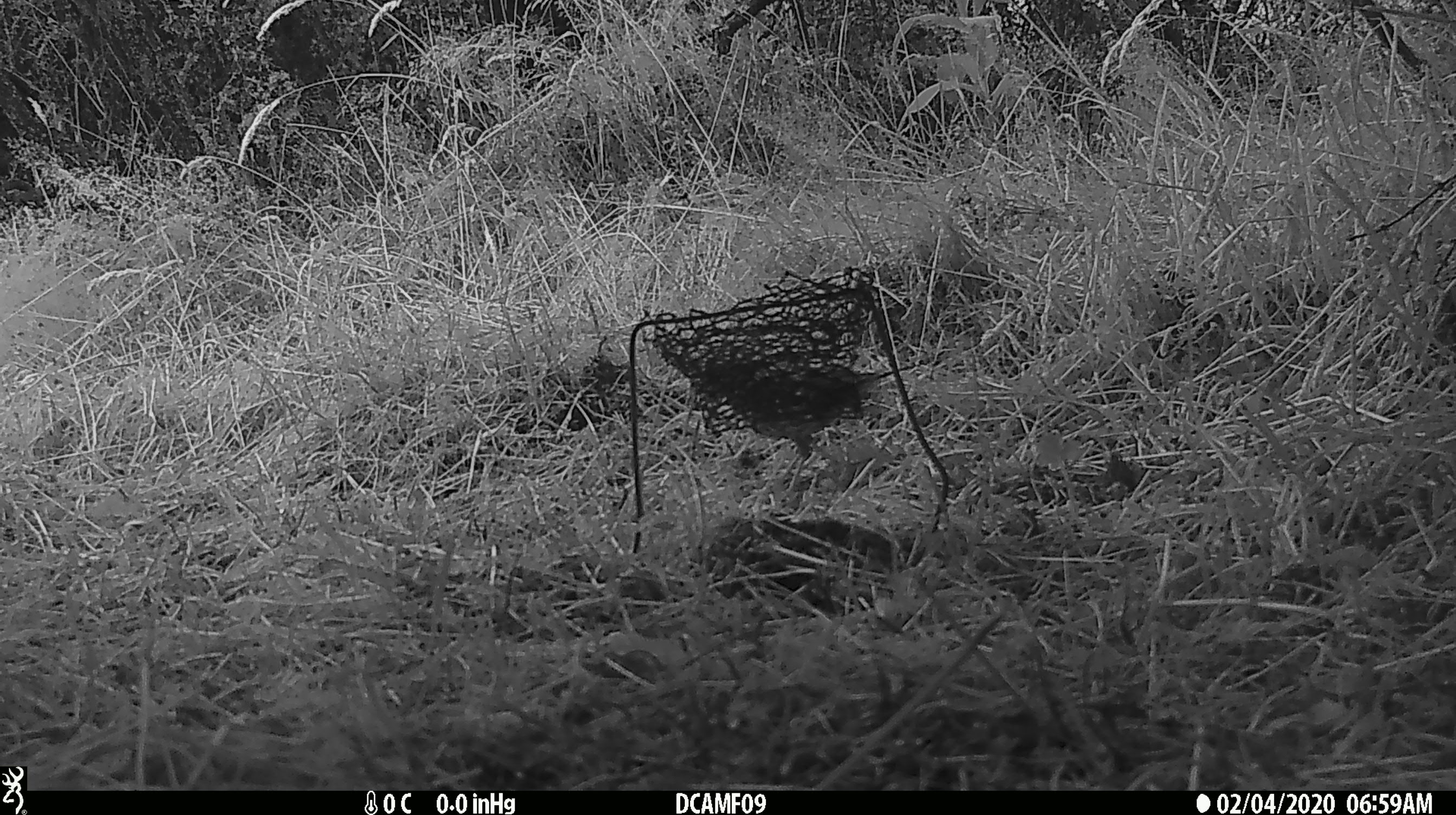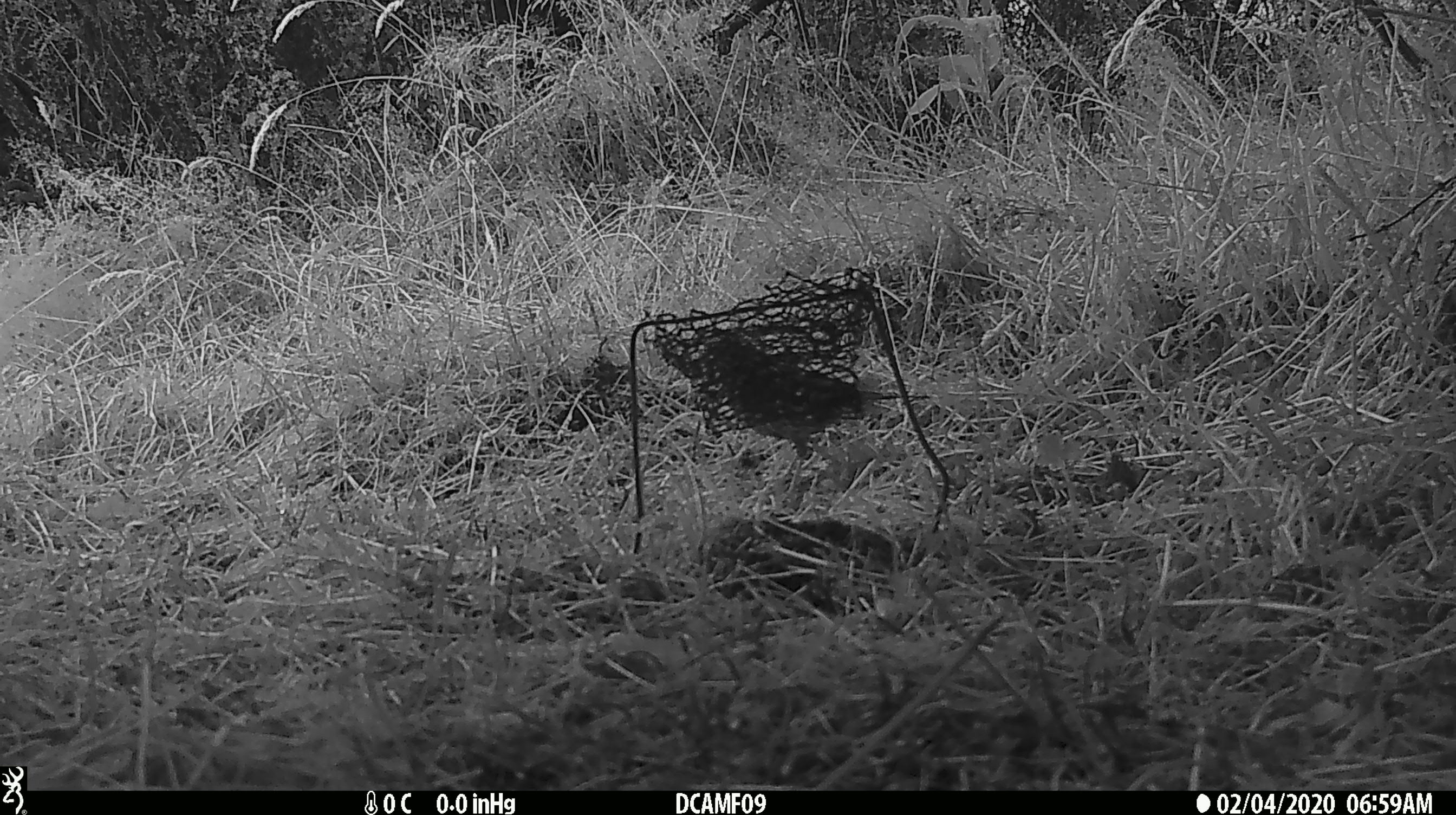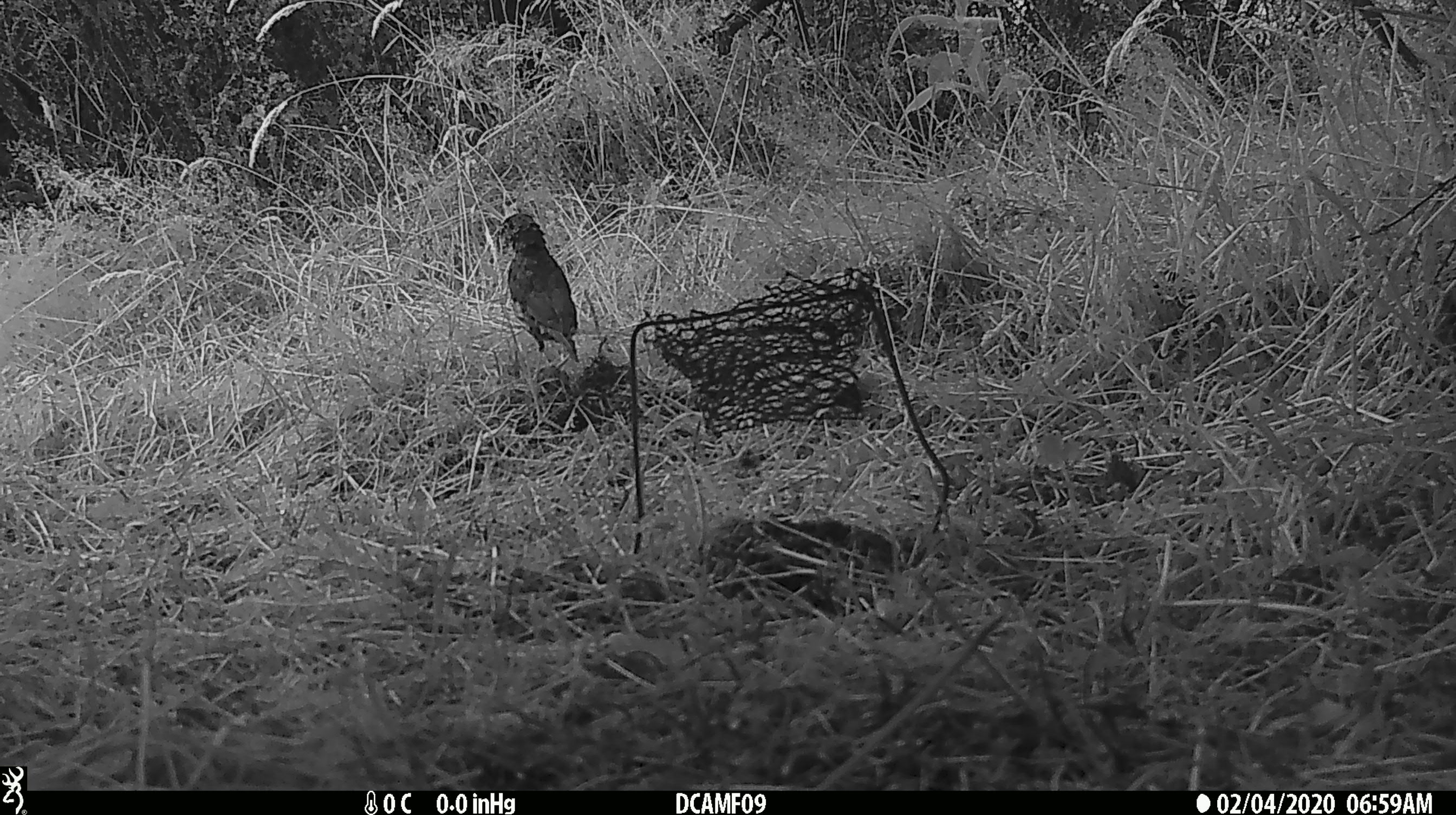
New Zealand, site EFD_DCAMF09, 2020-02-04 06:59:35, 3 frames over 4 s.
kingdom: Animalia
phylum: Chordata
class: Aves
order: Passeriformes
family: Turdidae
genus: Turdus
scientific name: Turdus merula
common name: eurasian blackbird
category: blackbird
Blackbird (eurasian blackbird) (Turdus merula).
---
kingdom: Animalia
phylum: Chordata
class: Aves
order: Passeriformes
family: Turdidae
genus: Turdus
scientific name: Turdus philomelos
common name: song thrush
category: thrush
Thrush (song thrush) (Turdus philomelos).